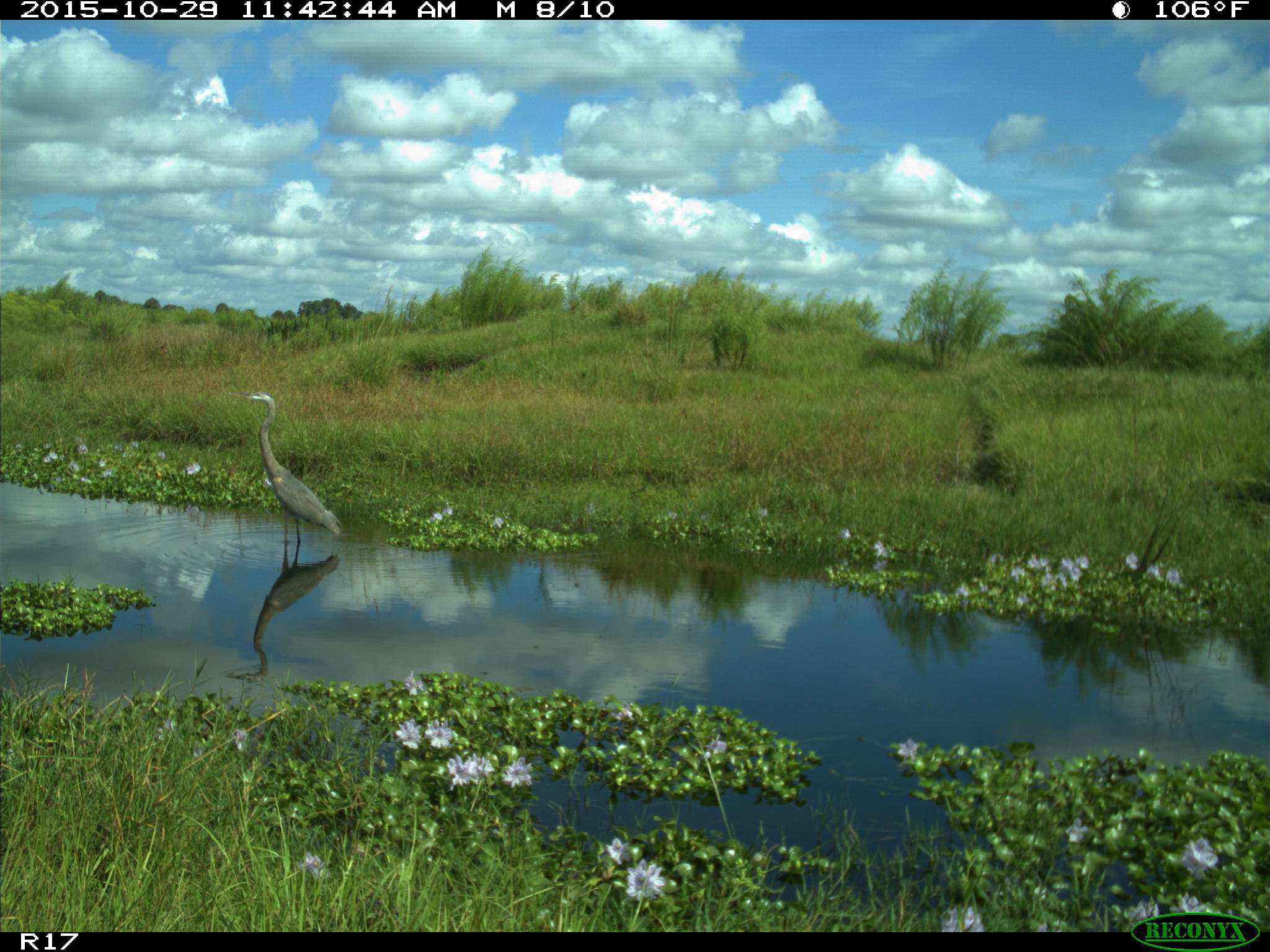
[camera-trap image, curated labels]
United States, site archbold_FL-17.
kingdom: Animalia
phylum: Chordata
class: Aves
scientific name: Aves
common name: birds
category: unidentified bird